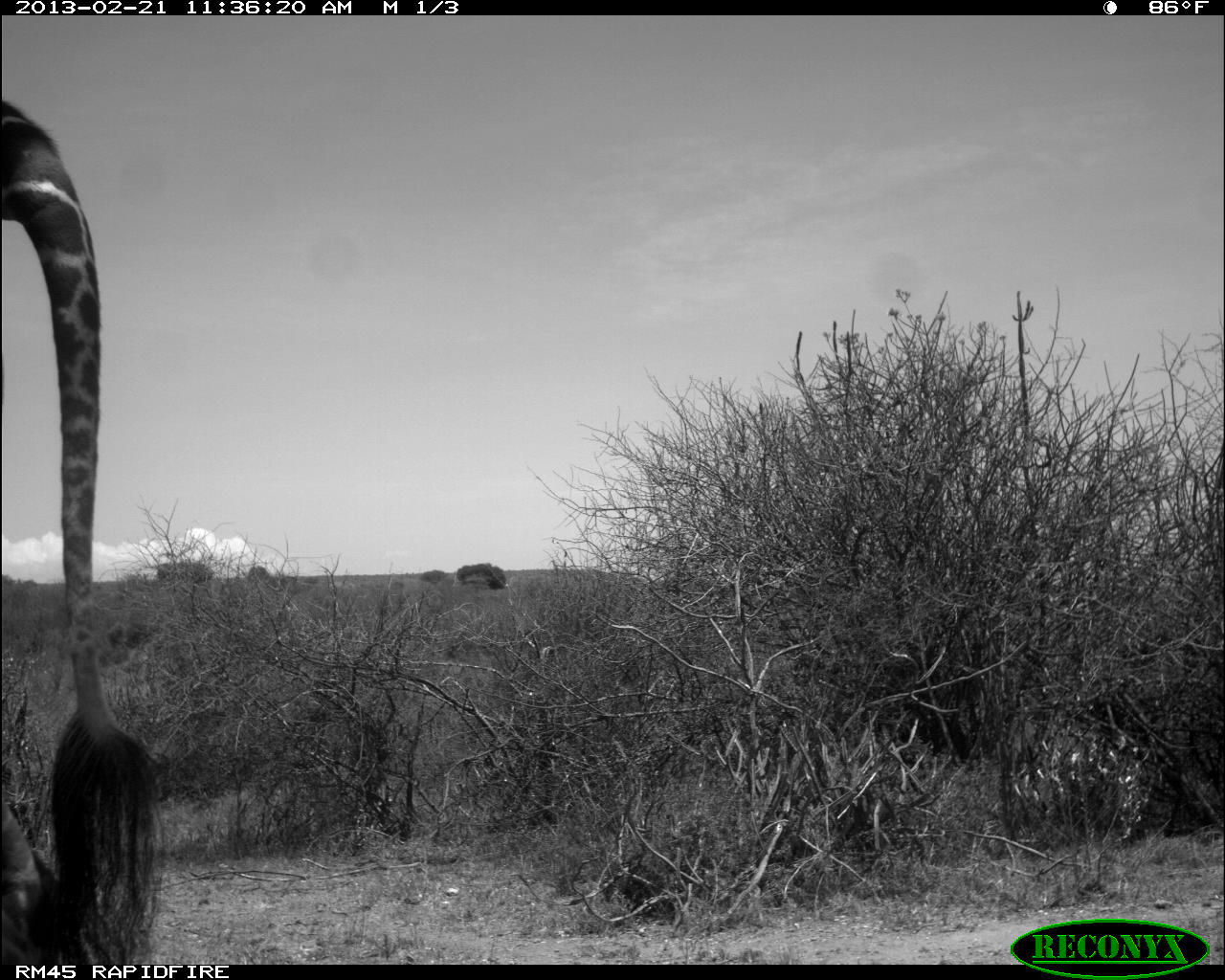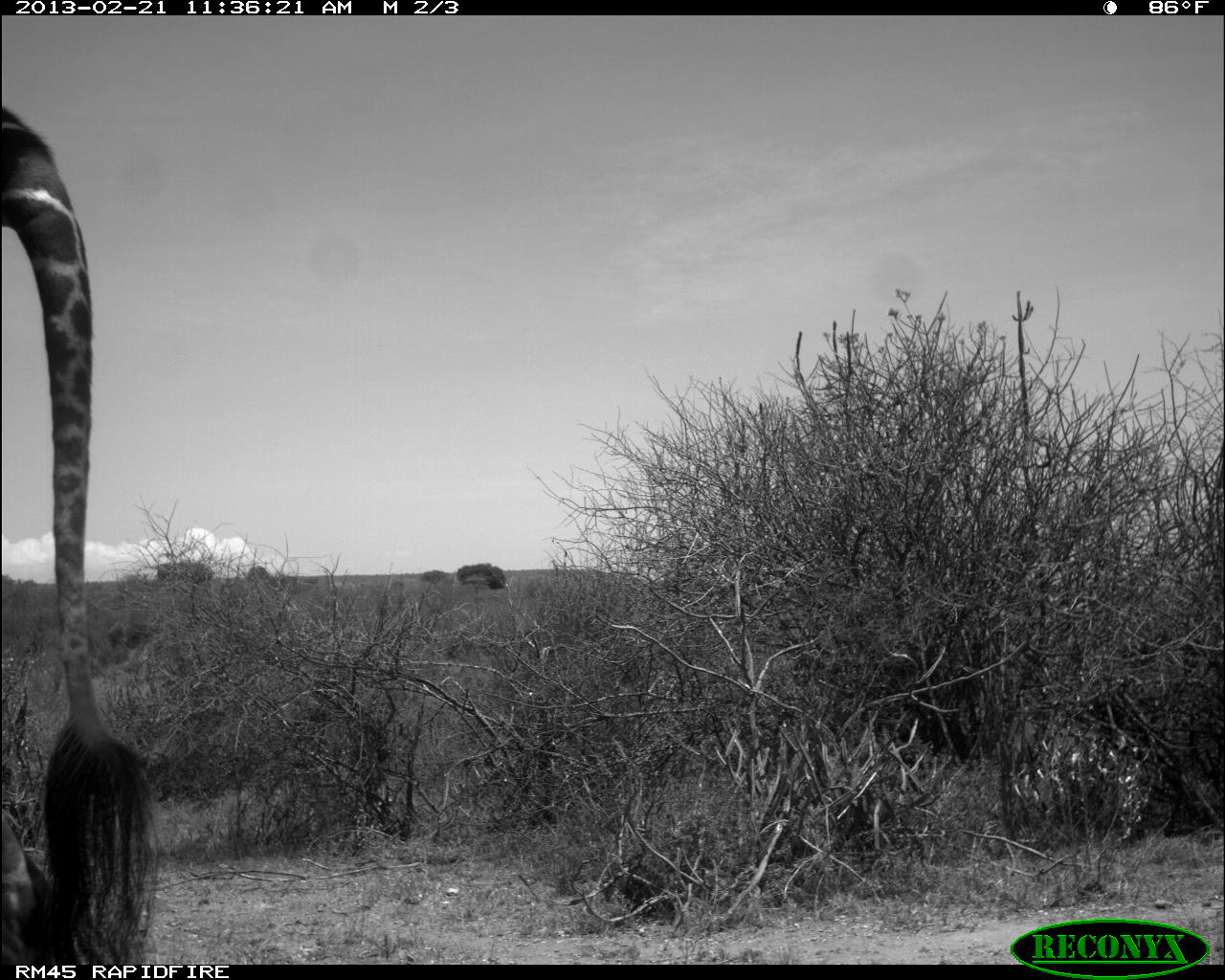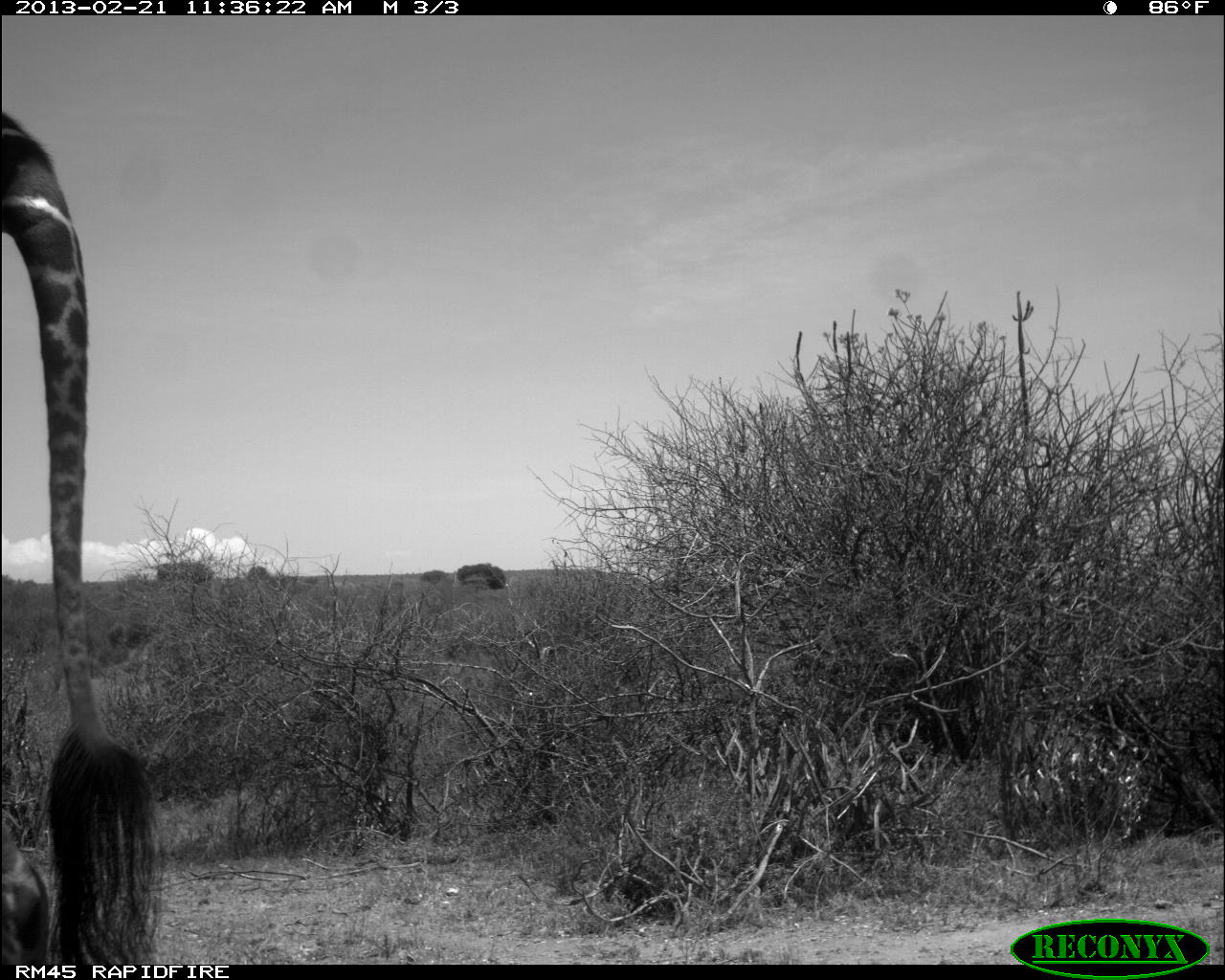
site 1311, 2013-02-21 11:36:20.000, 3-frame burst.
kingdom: Animalia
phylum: Chordata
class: Mammalia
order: Artiodactyla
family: Giraffidae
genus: Giraffa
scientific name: Giraffa camelopardalis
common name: giraffe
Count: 1.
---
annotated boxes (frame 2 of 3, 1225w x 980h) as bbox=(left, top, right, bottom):
giraffa camelopardalis: bbox=(0, 101, 159, 964)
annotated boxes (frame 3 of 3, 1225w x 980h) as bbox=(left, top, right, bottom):
giraffa camelopardalis: bbox=(0, 101, 159, 964)